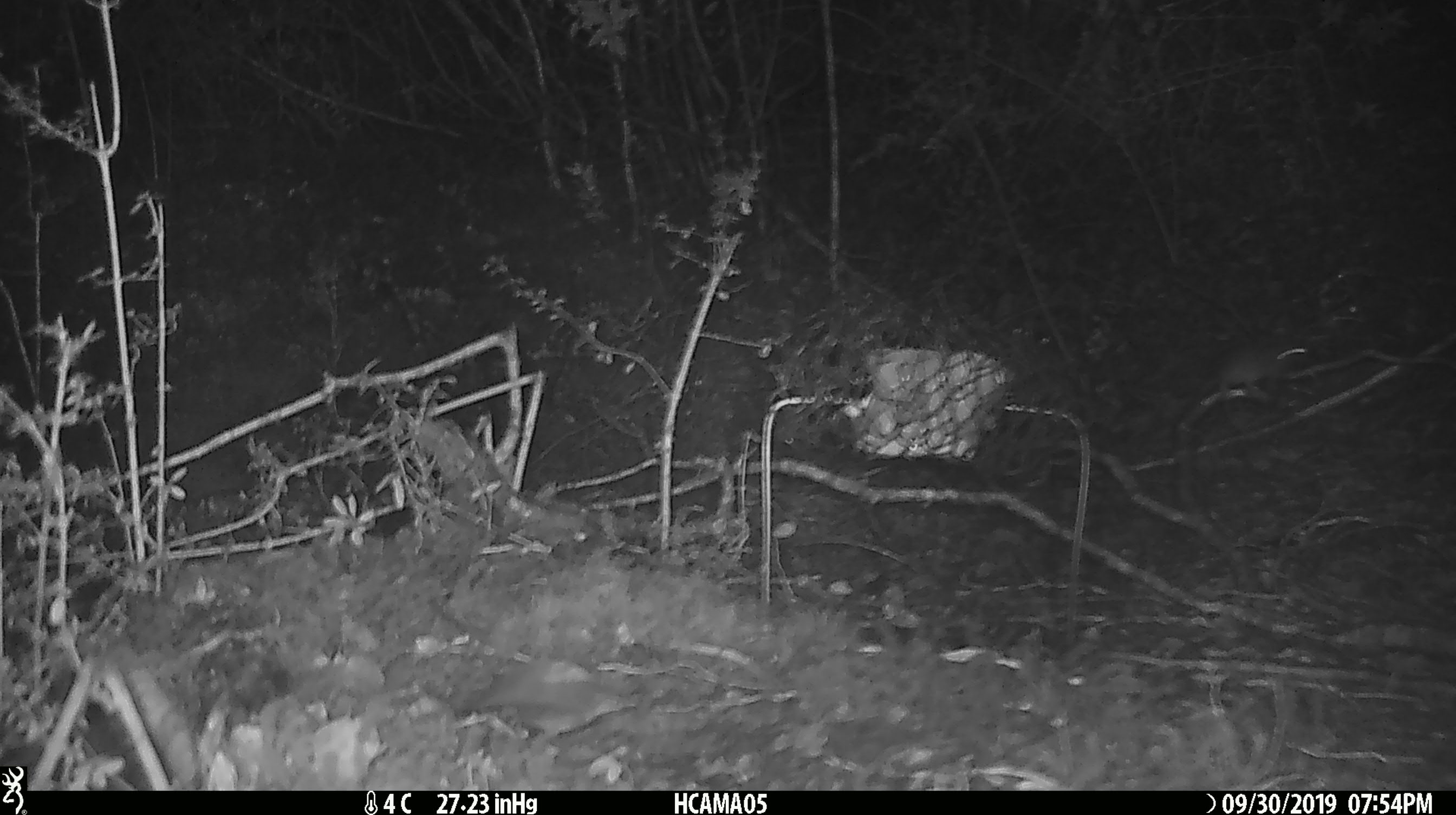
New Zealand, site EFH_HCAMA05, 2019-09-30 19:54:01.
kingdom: Animalia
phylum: Chordata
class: Mammalia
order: Rodentia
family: Muridae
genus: Mus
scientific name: Mus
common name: mouse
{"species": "mouse (Mus)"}